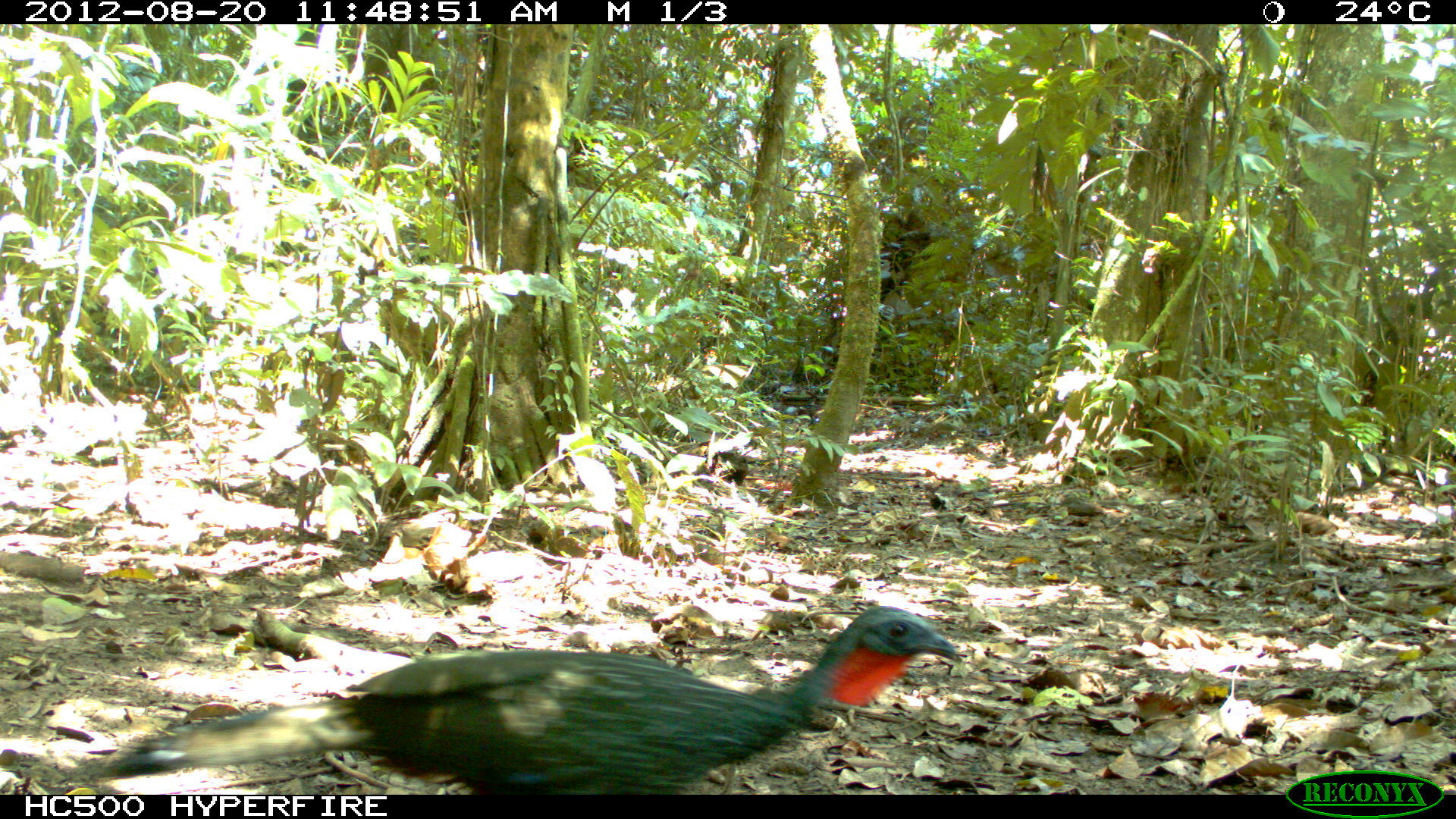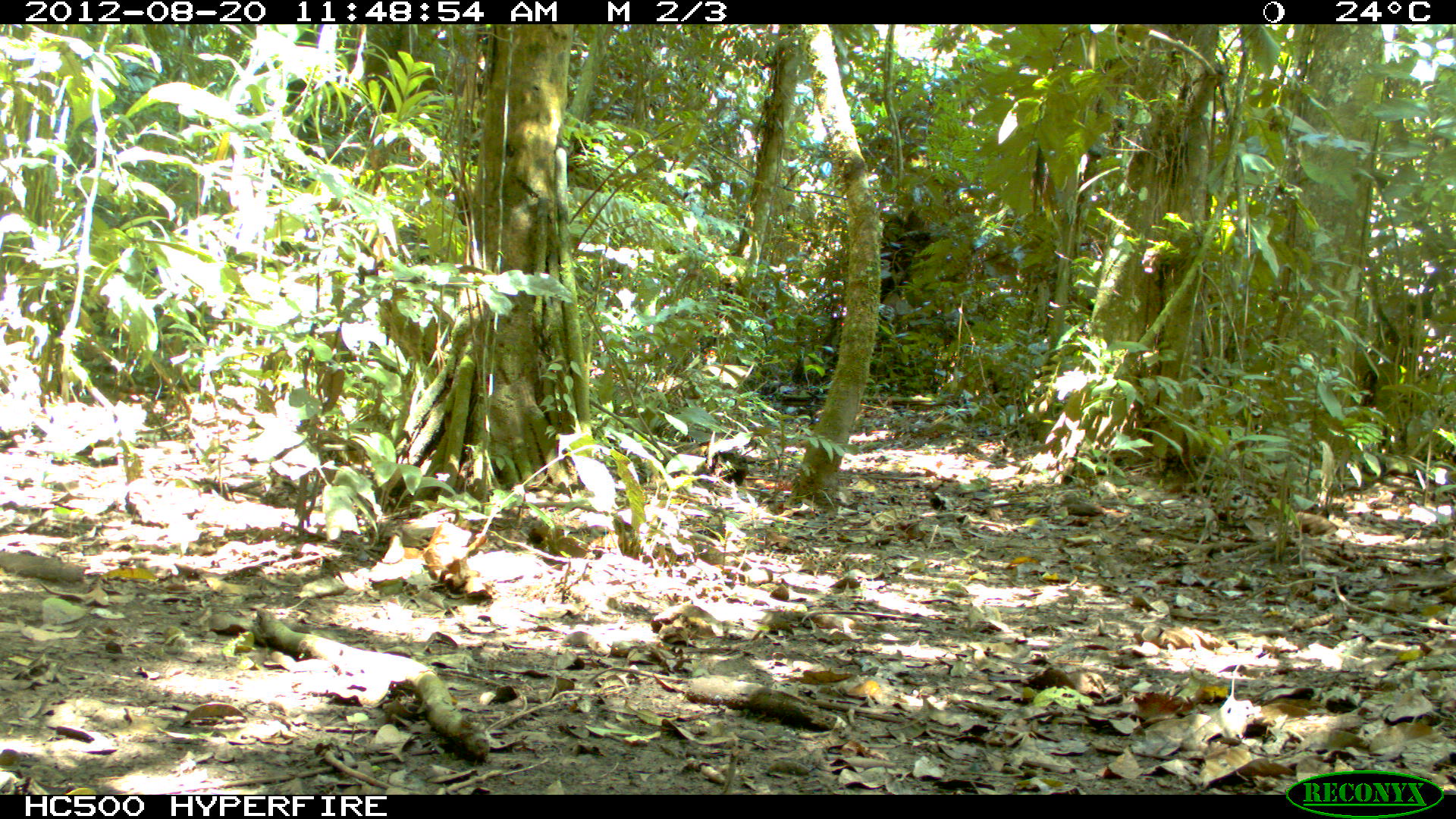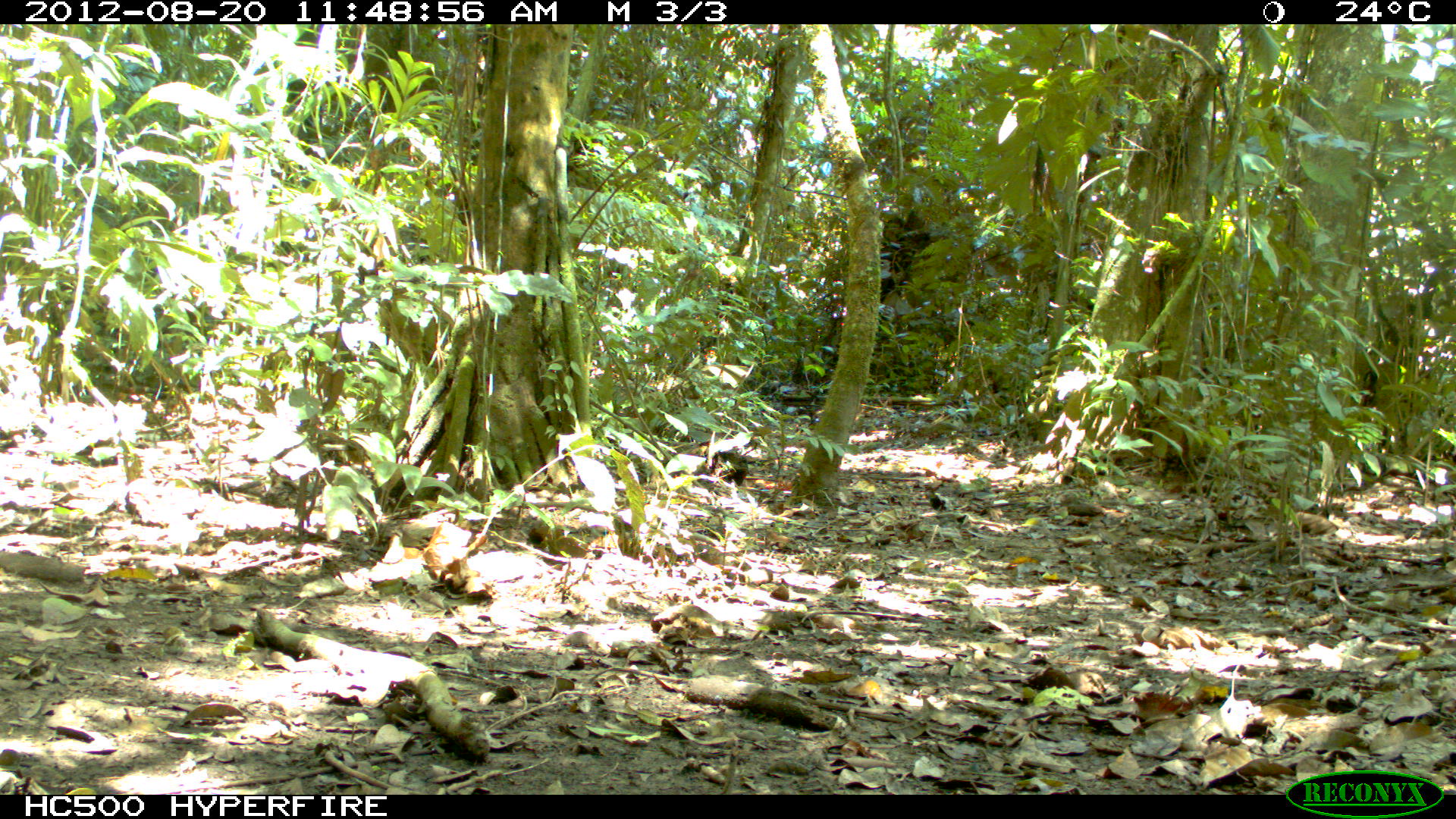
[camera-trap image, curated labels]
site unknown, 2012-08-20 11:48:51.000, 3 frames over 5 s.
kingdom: Animalia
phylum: Chordata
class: Aves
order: Galliformes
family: Cracidae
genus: Penelope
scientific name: Penelope jacquacu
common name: spix's guan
Penelope jacquacu (spix's guan).